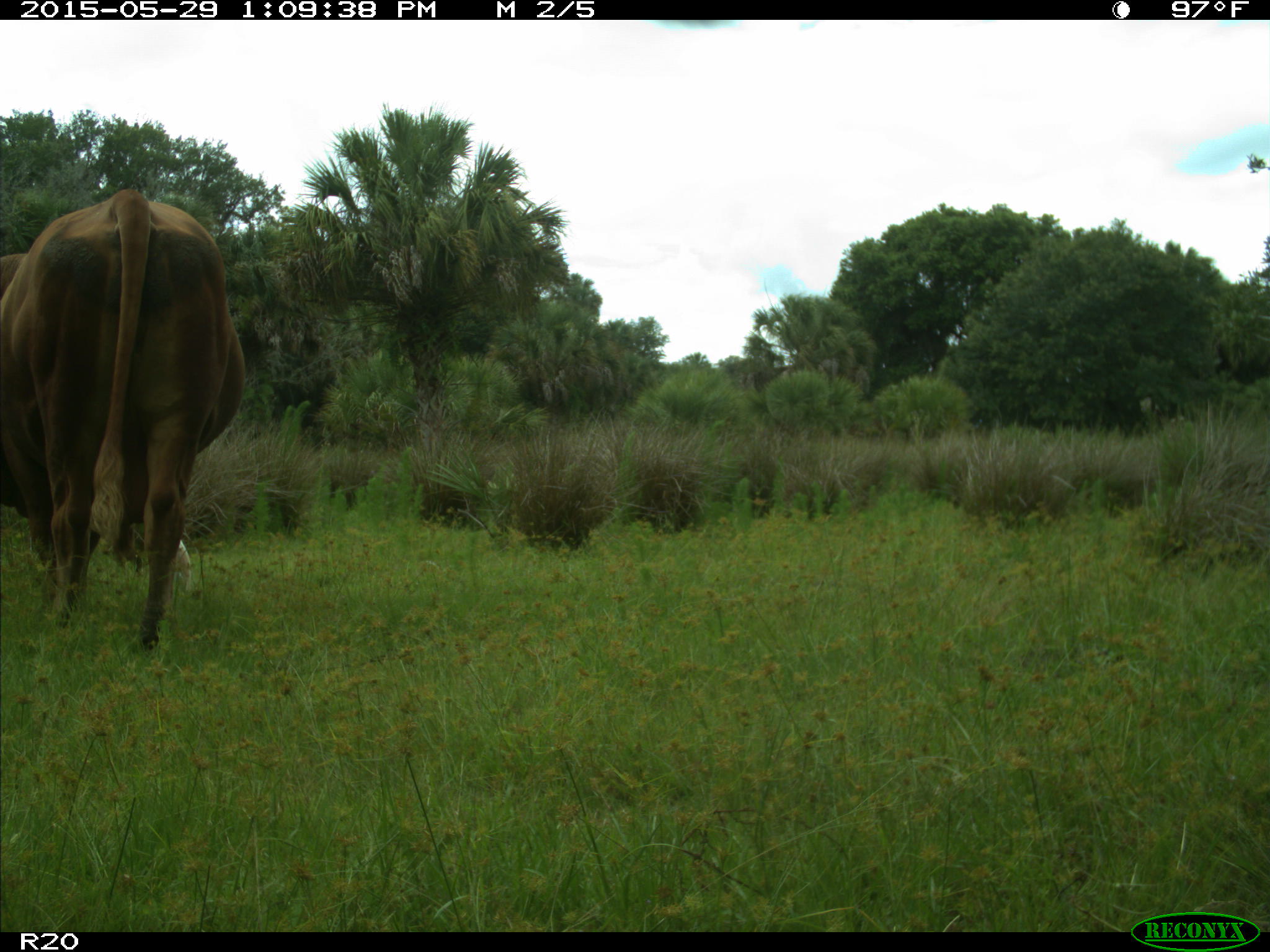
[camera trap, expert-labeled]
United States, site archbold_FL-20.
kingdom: Animalia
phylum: Chordata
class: Mammalia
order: Artiodactyla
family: Bovidae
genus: Bos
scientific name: Bos taurus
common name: domestic cow